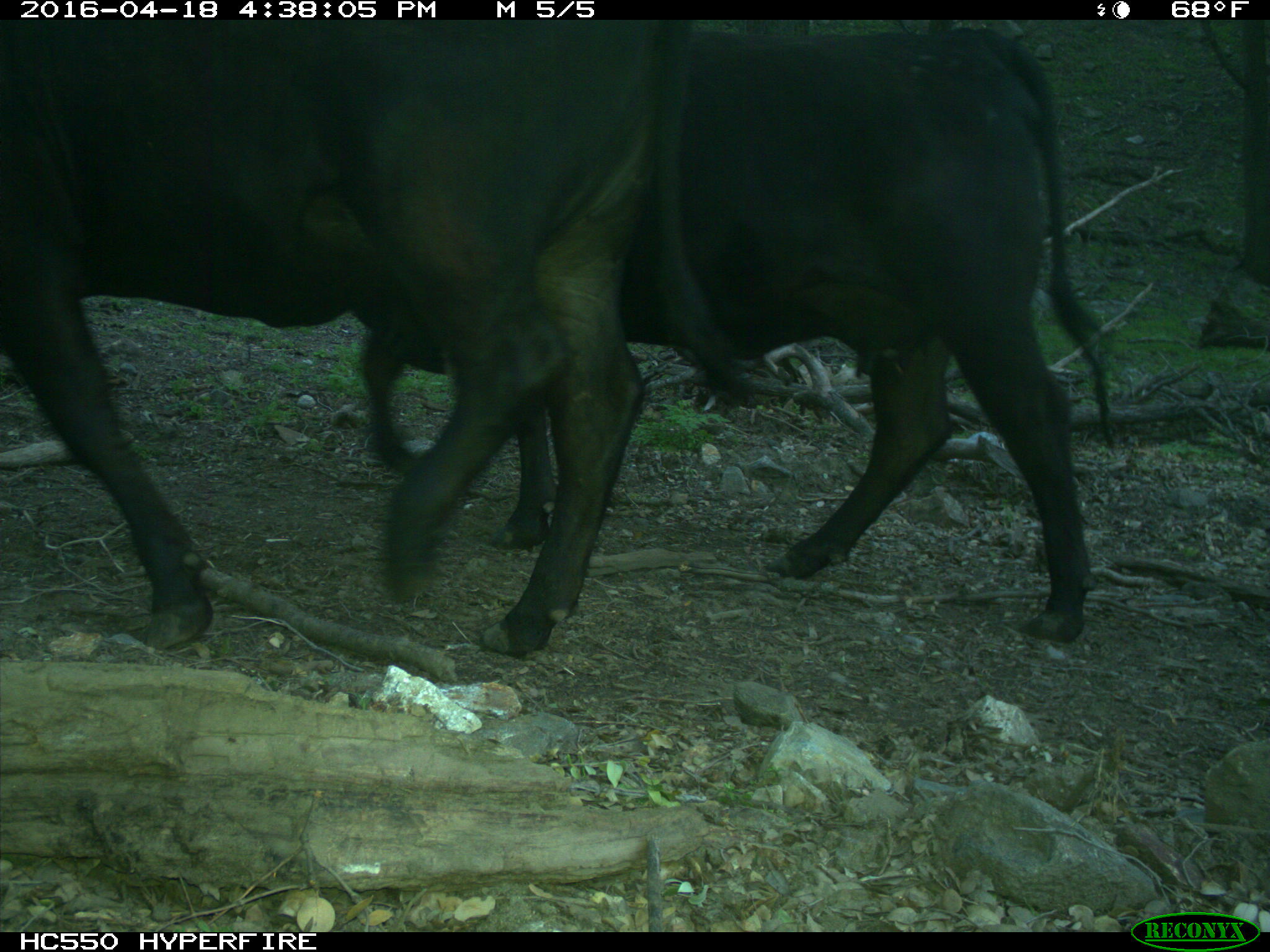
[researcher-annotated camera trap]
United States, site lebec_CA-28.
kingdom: Animalia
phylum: Chordata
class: Mammalia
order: Artiodactyla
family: Bovidae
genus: Bos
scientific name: Bos taurus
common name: domestic cow